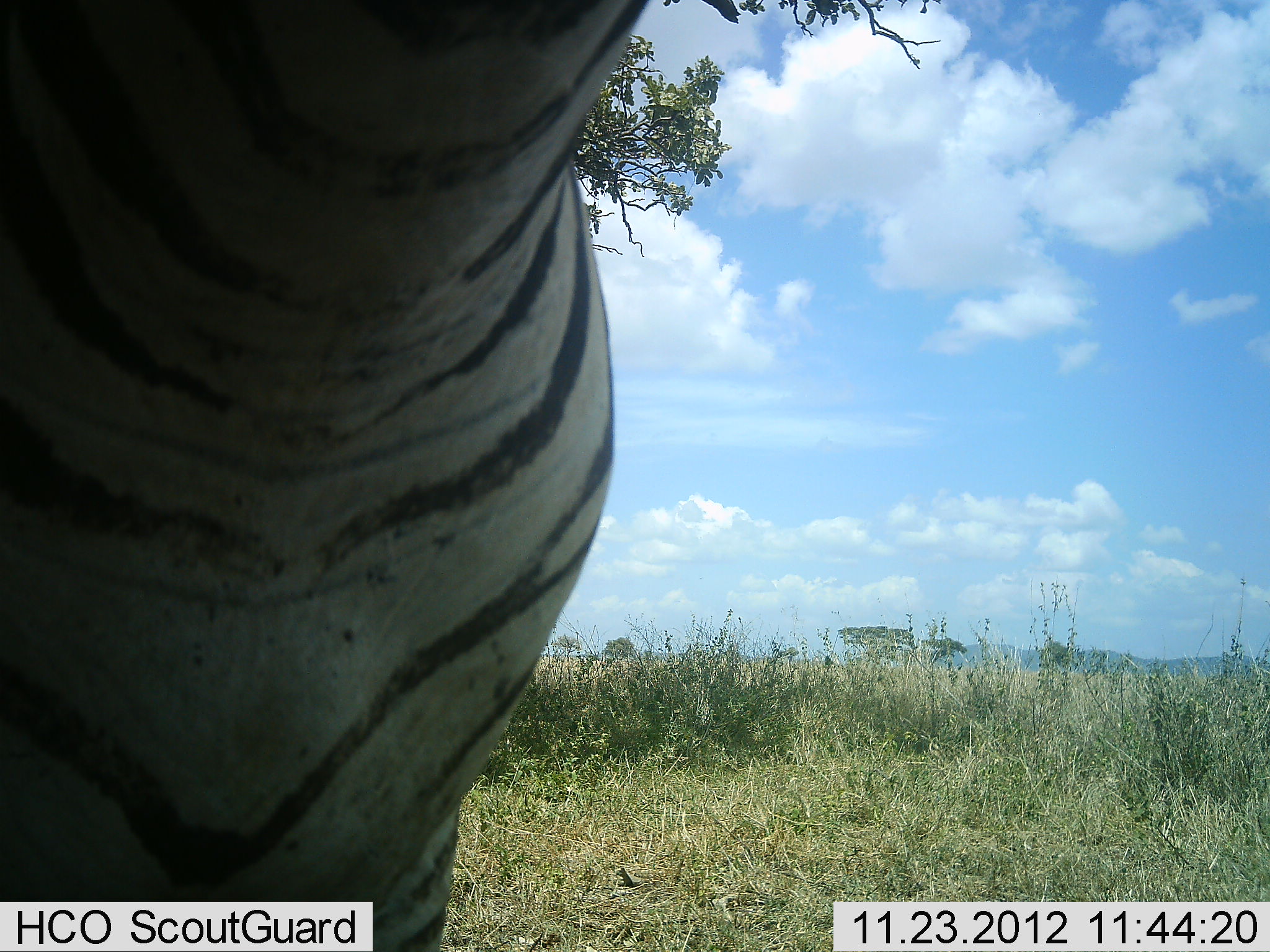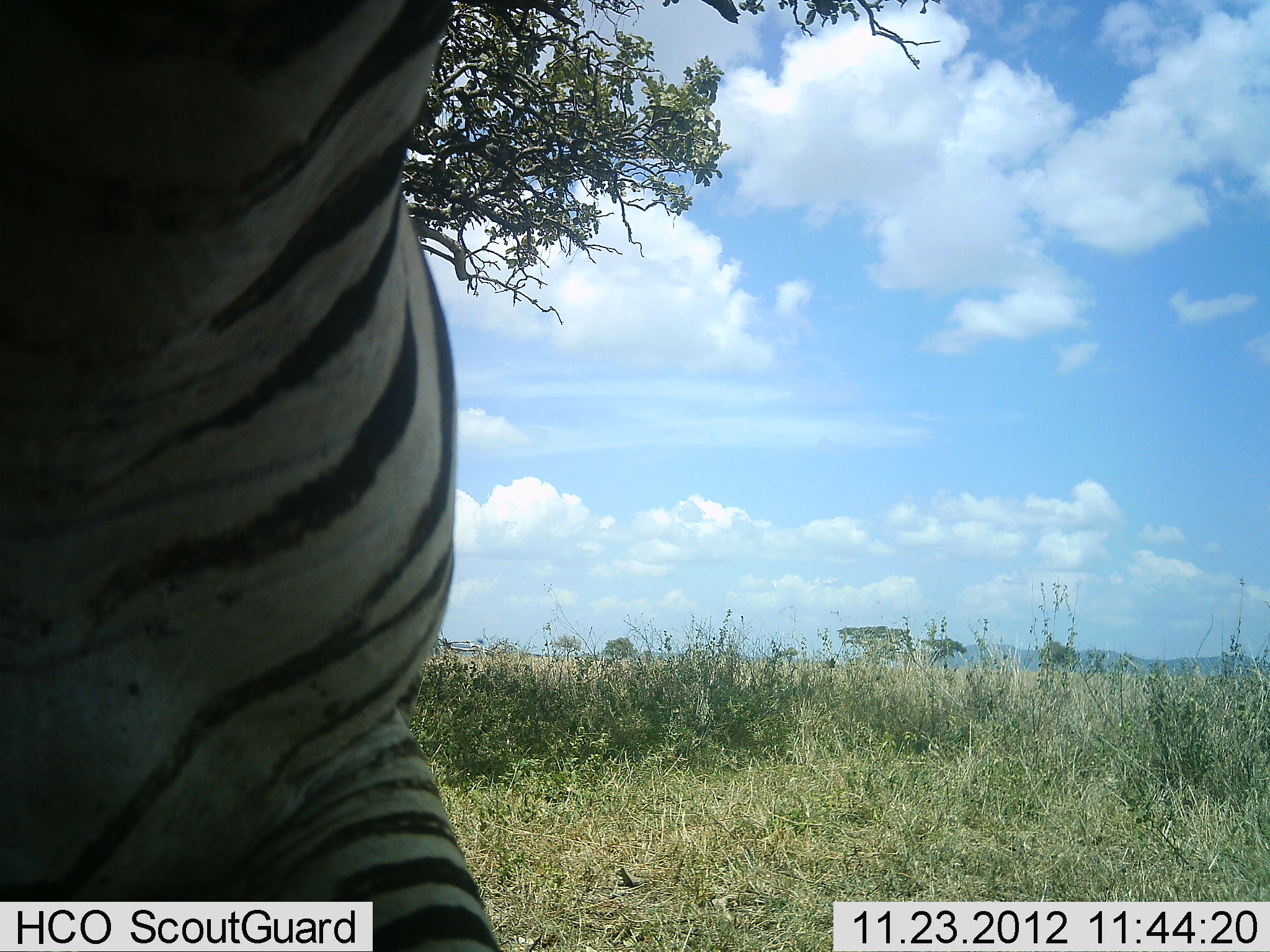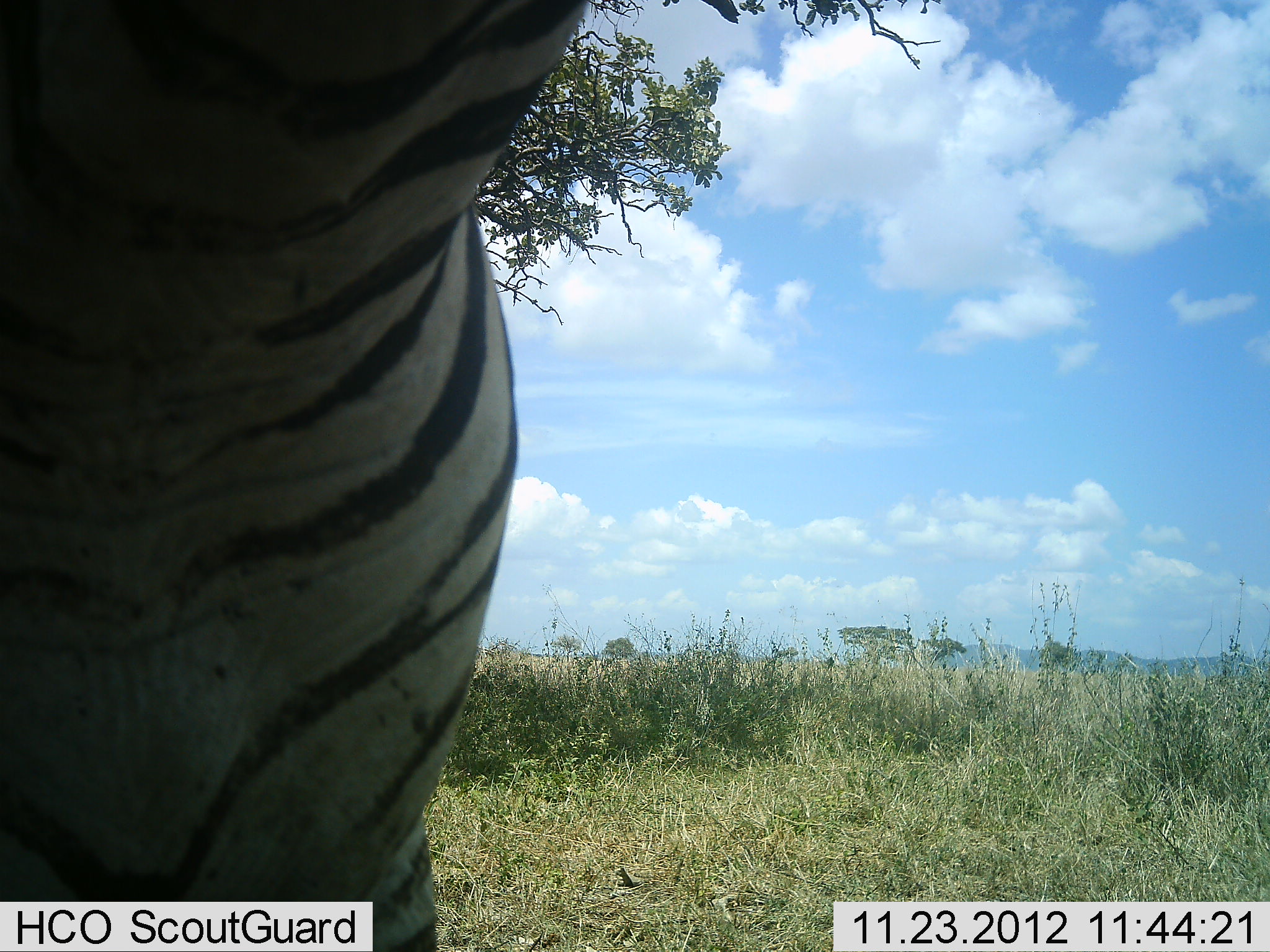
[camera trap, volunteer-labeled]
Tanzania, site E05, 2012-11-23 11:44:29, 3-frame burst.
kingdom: Animalia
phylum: Chordata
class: Mammalia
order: Perissodactyla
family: Equidae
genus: Equus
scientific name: Equus quagga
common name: plains zebra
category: zebra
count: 1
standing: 80%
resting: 20%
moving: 20%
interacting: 0%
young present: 0%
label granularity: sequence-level